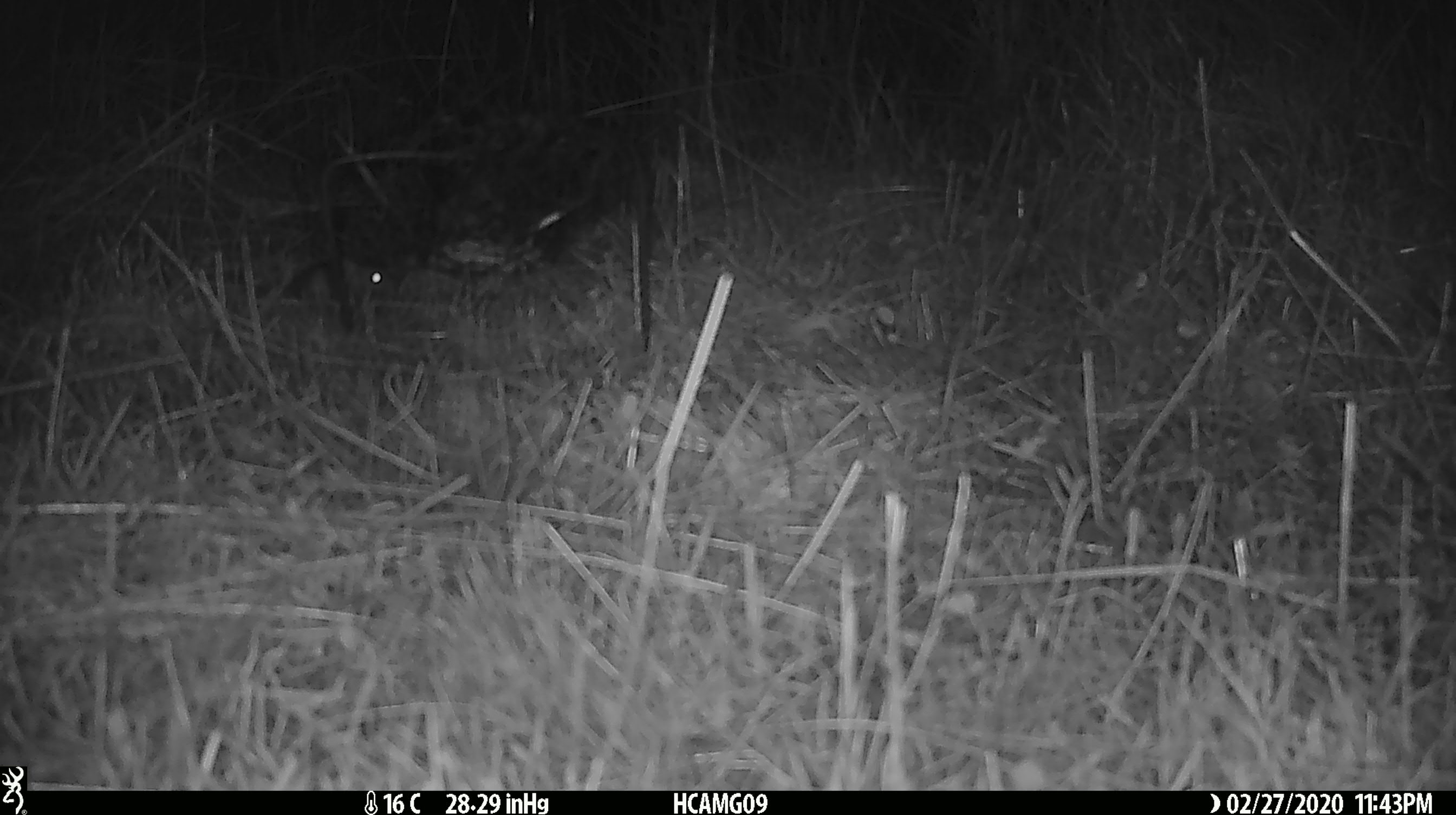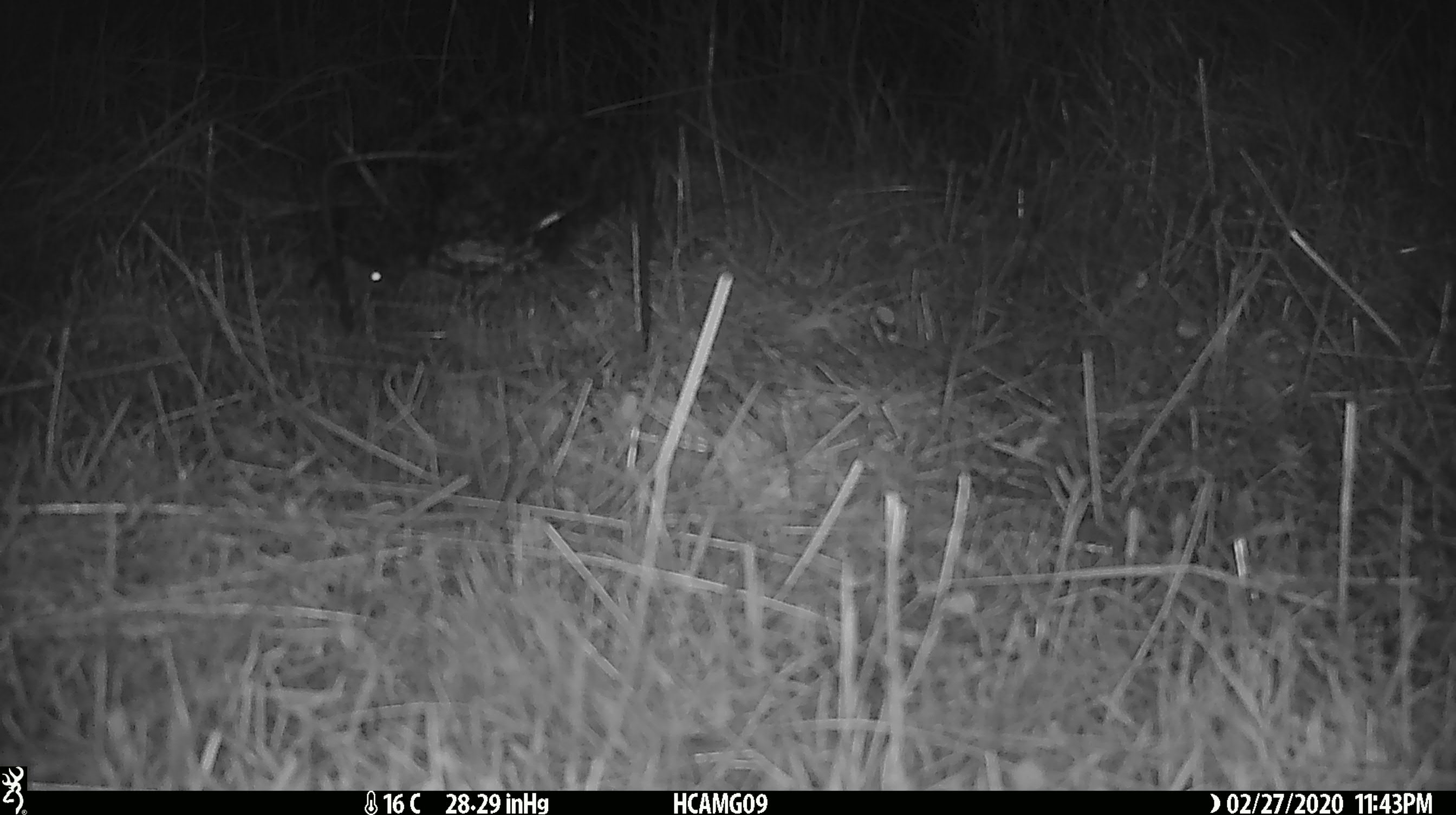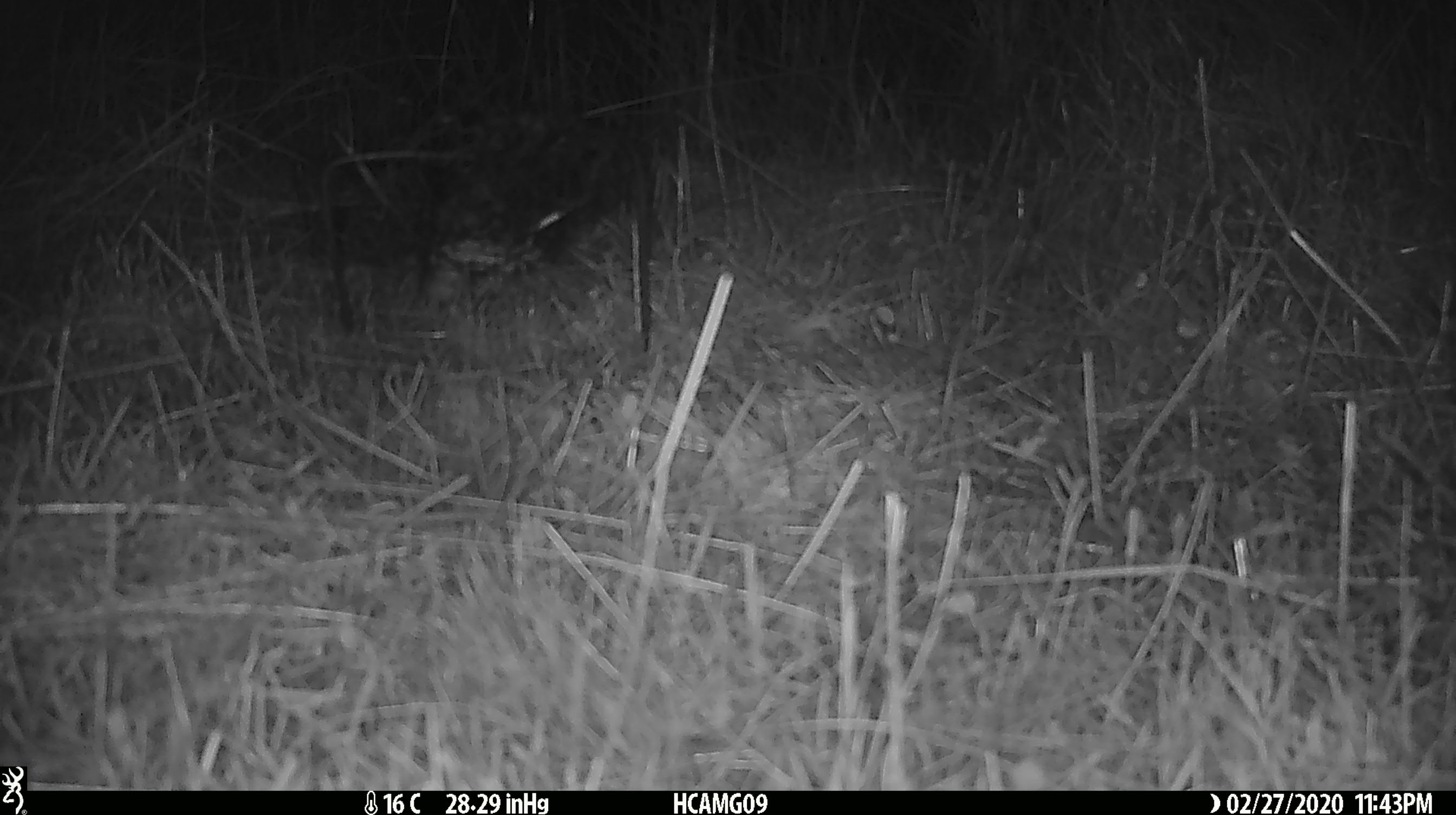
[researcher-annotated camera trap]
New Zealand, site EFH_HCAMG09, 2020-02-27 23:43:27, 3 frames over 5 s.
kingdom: Animalia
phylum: Chordata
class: Mammalia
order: Rodentia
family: Muridae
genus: Mus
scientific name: Mus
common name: mouse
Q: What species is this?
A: Mouse (Mus).